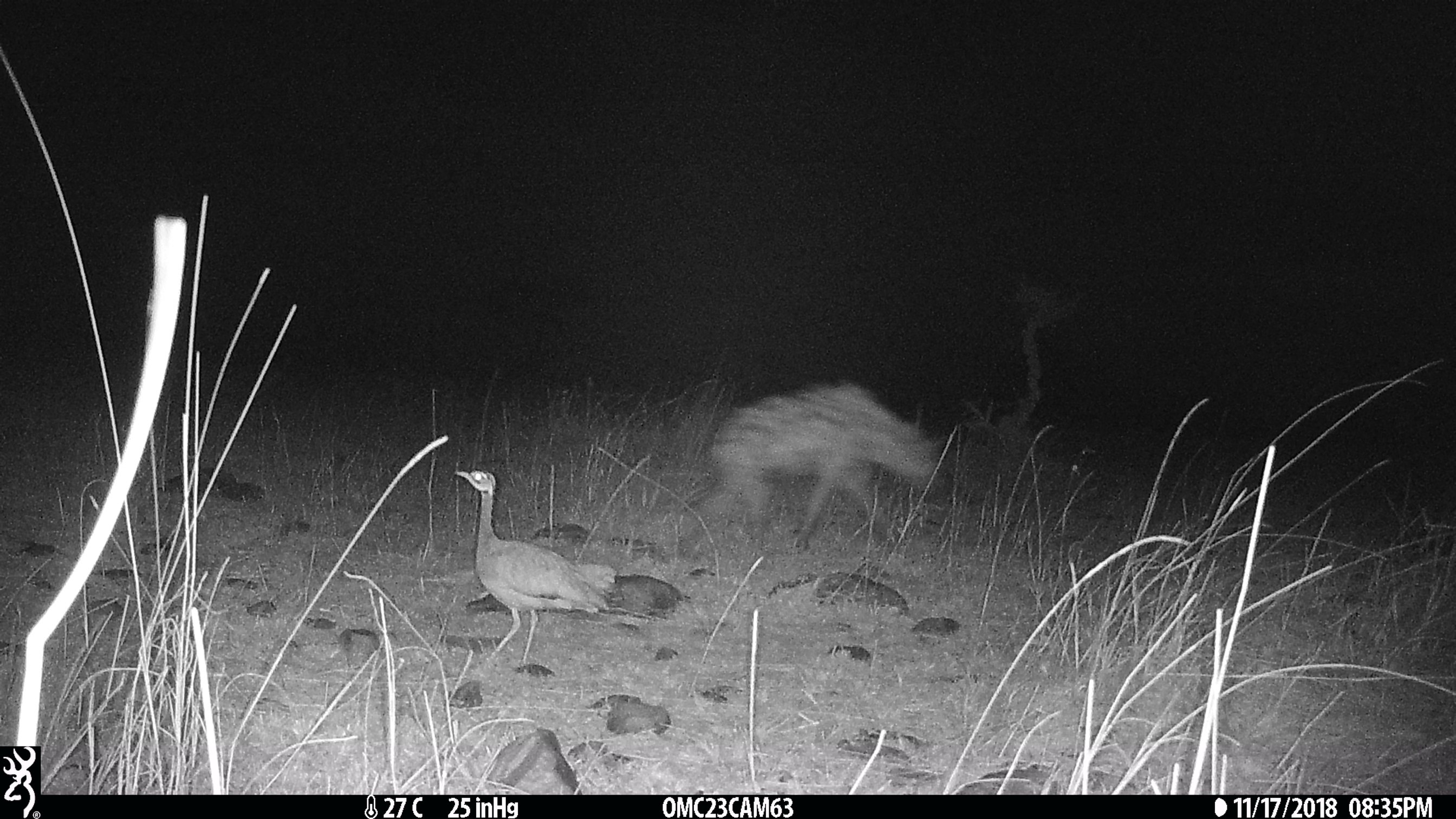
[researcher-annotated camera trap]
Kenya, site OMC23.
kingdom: Animalia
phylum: Chordata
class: Aves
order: Otidiformes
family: Otididae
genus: Eupodotis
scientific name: Eupodotis senegalensis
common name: white-bellied bustard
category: bustard white bellied